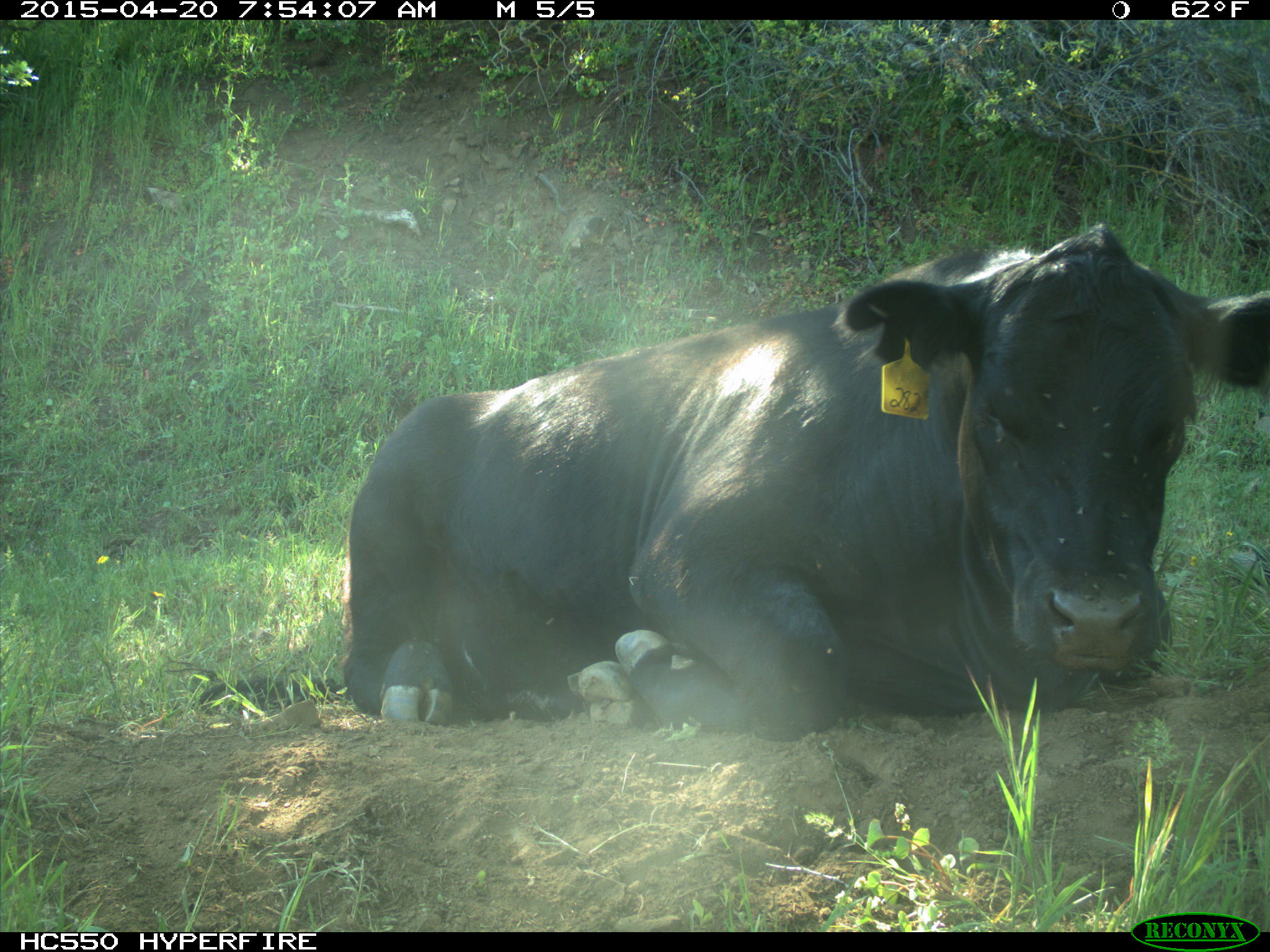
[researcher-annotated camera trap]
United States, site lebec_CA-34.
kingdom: Animalia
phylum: Chordata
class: Mammalia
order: Artiodactyla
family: Bovidae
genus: Bos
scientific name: Bos taurus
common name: domestic cow